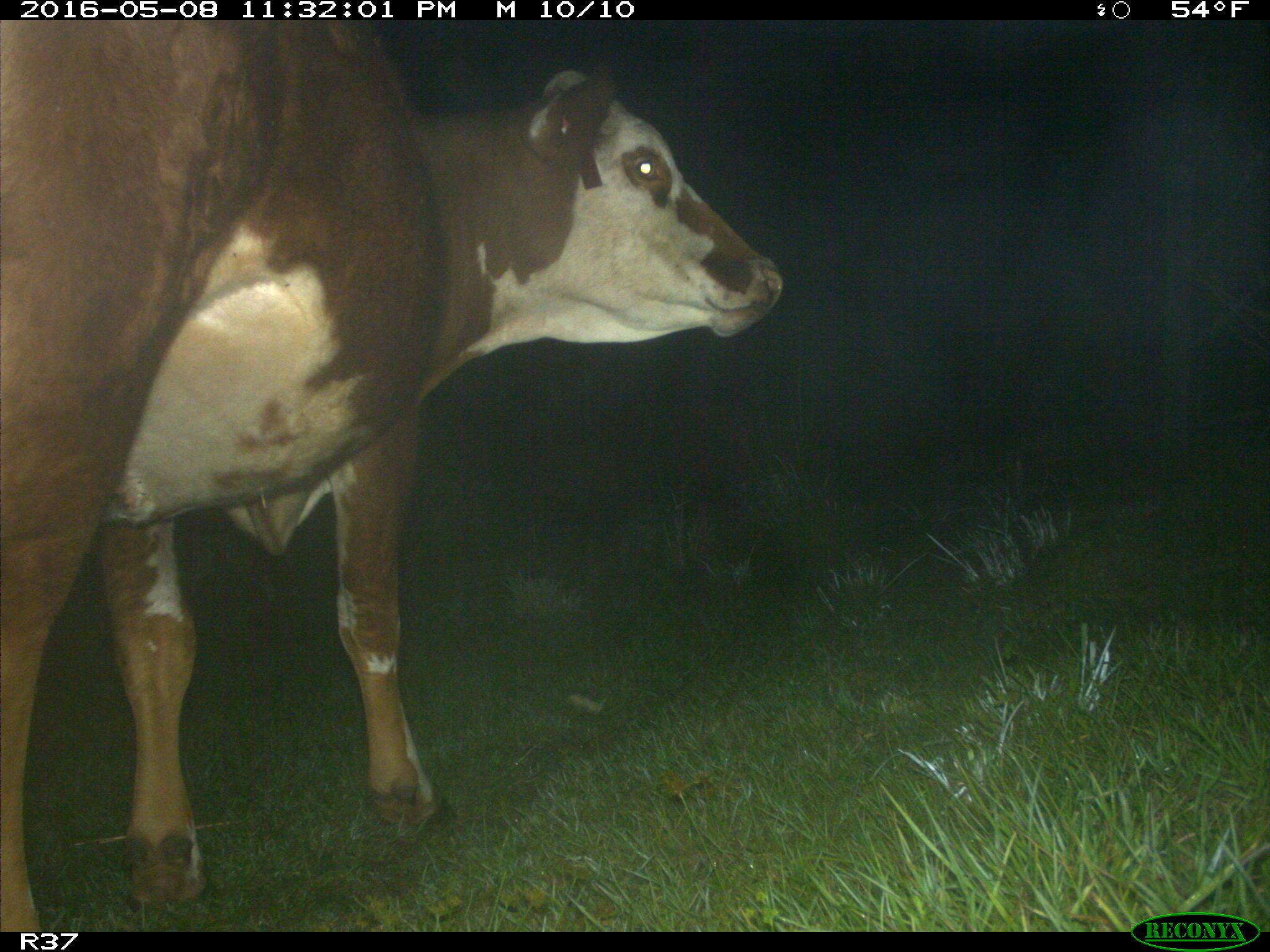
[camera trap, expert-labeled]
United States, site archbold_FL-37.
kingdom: Animalia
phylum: Chordata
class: Mammalia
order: Artiodactyla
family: Bovidae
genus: Bos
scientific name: Bos taurus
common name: domestic cow